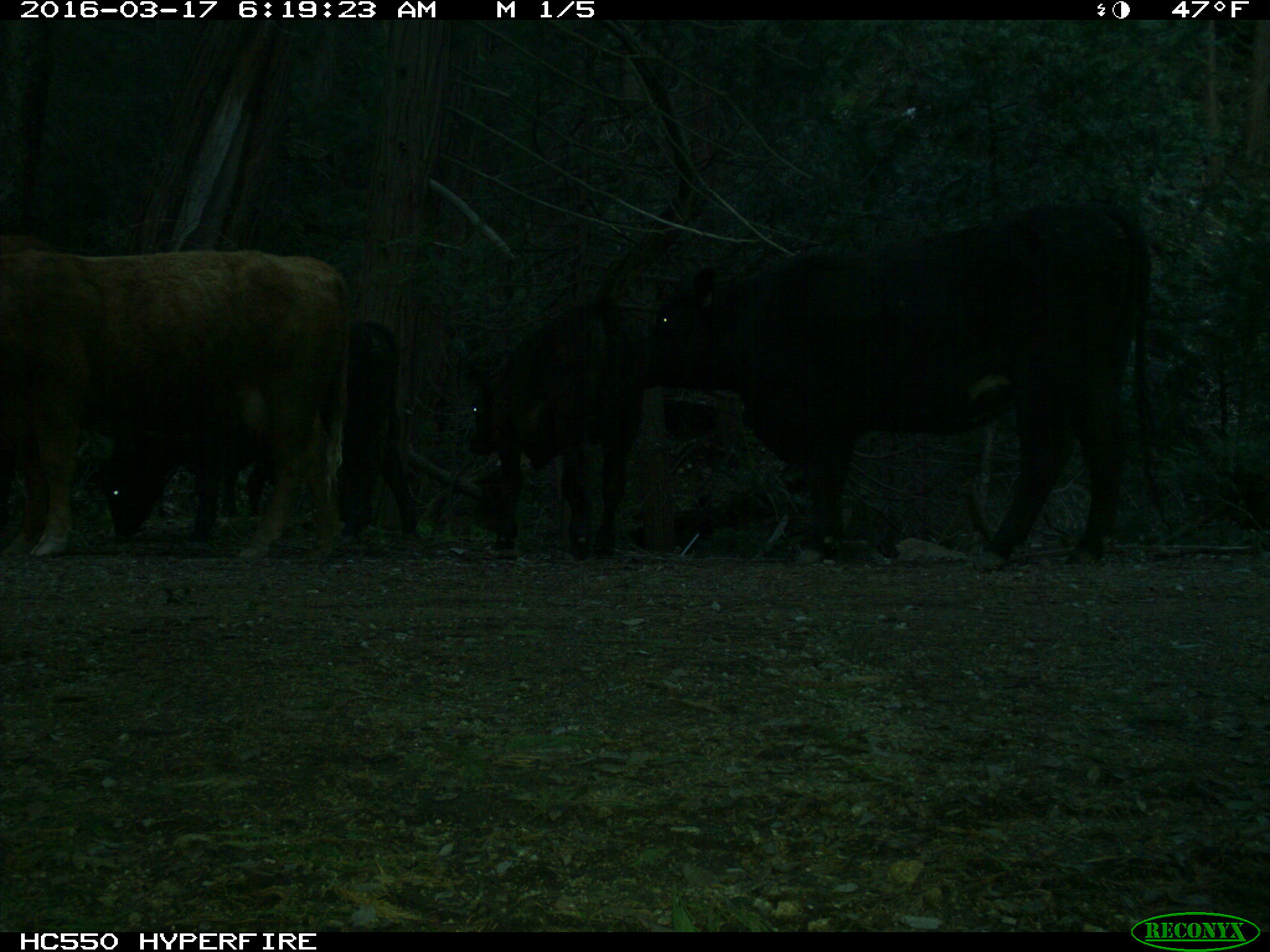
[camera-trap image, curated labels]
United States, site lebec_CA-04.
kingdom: Animalia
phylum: Chordata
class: Mammalia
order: Artiodactyla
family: Bovidae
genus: Bos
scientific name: Bos taurus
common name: domestic cow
Bos taurus (domestic cow).